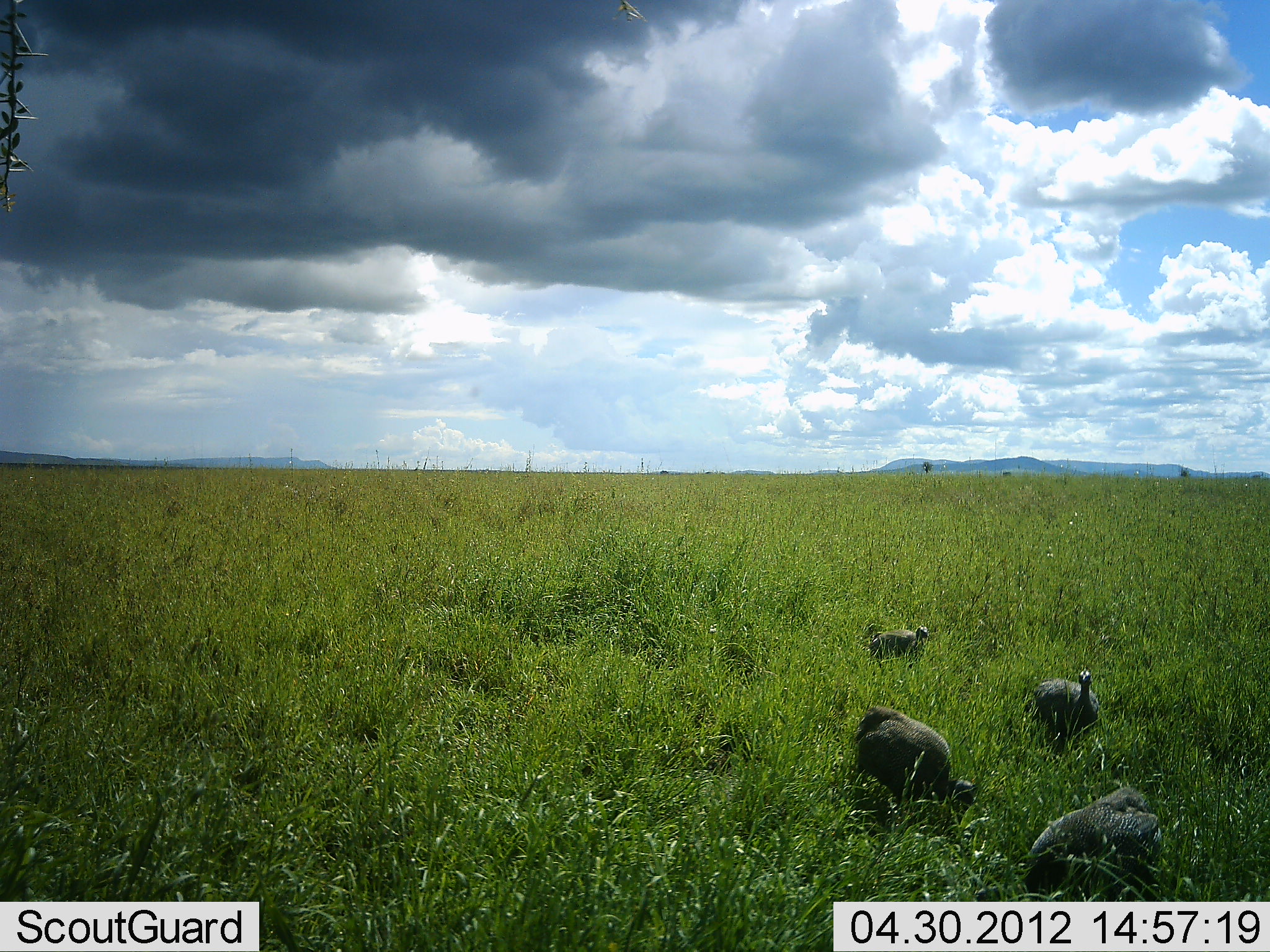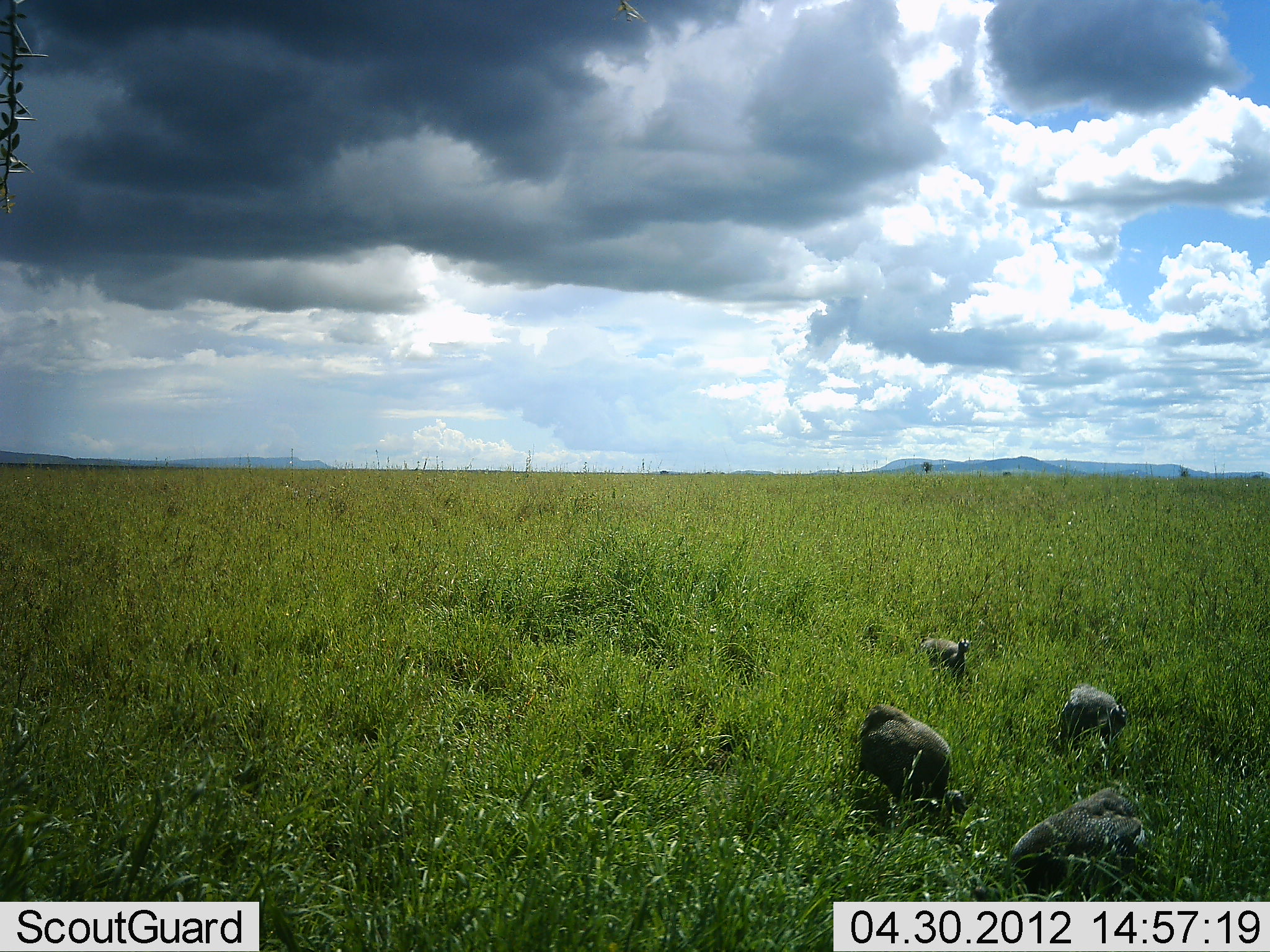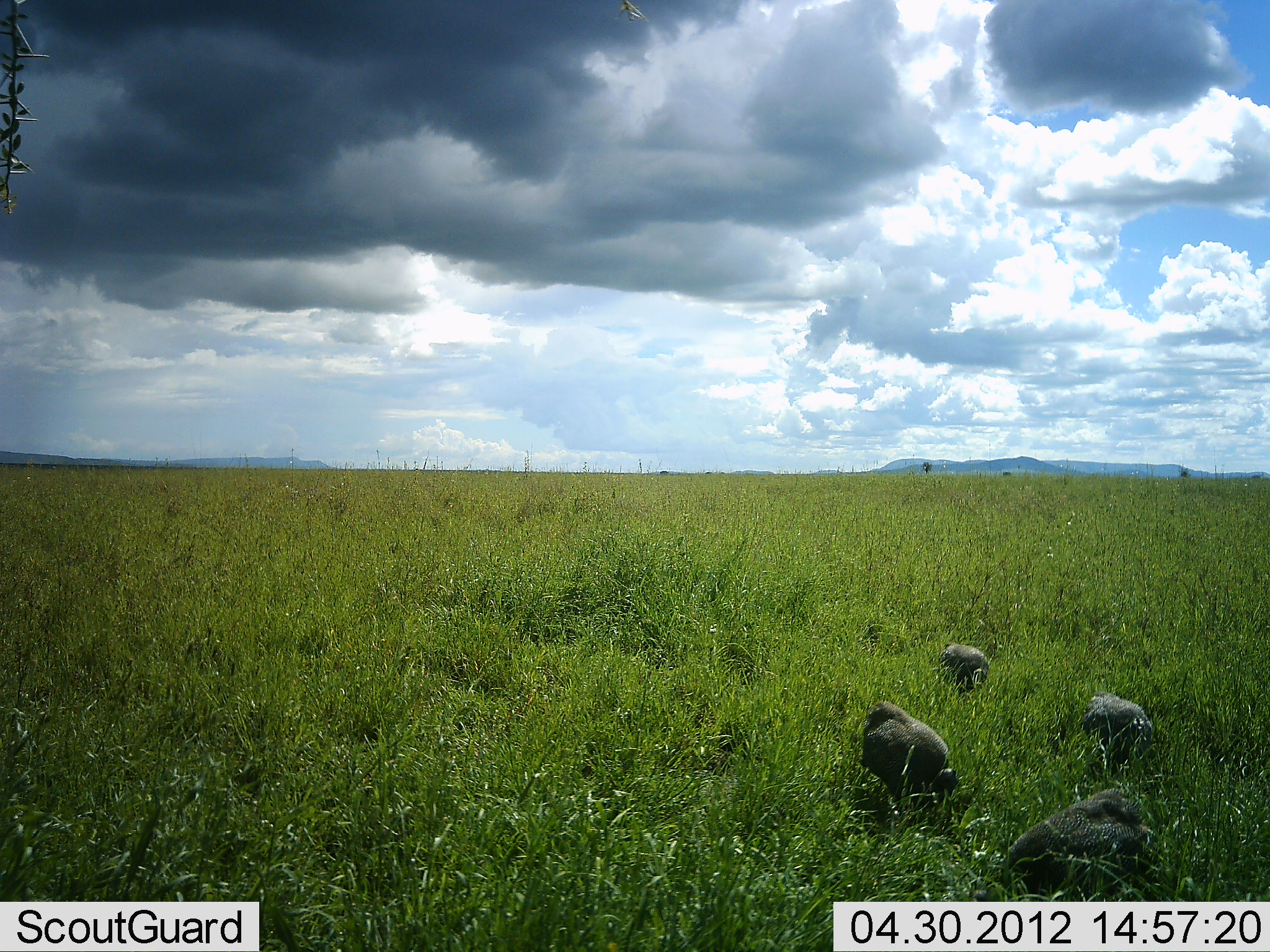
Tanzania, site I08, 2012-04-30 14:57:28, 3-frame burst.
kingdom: Animalia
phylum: Chordata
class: Aves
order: Galliformes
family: Numididae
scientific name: Numididae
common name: guinea fowl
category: guineafowl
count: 4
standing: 38%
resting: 0%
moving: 75%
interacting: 0%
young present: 0%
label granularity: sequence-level